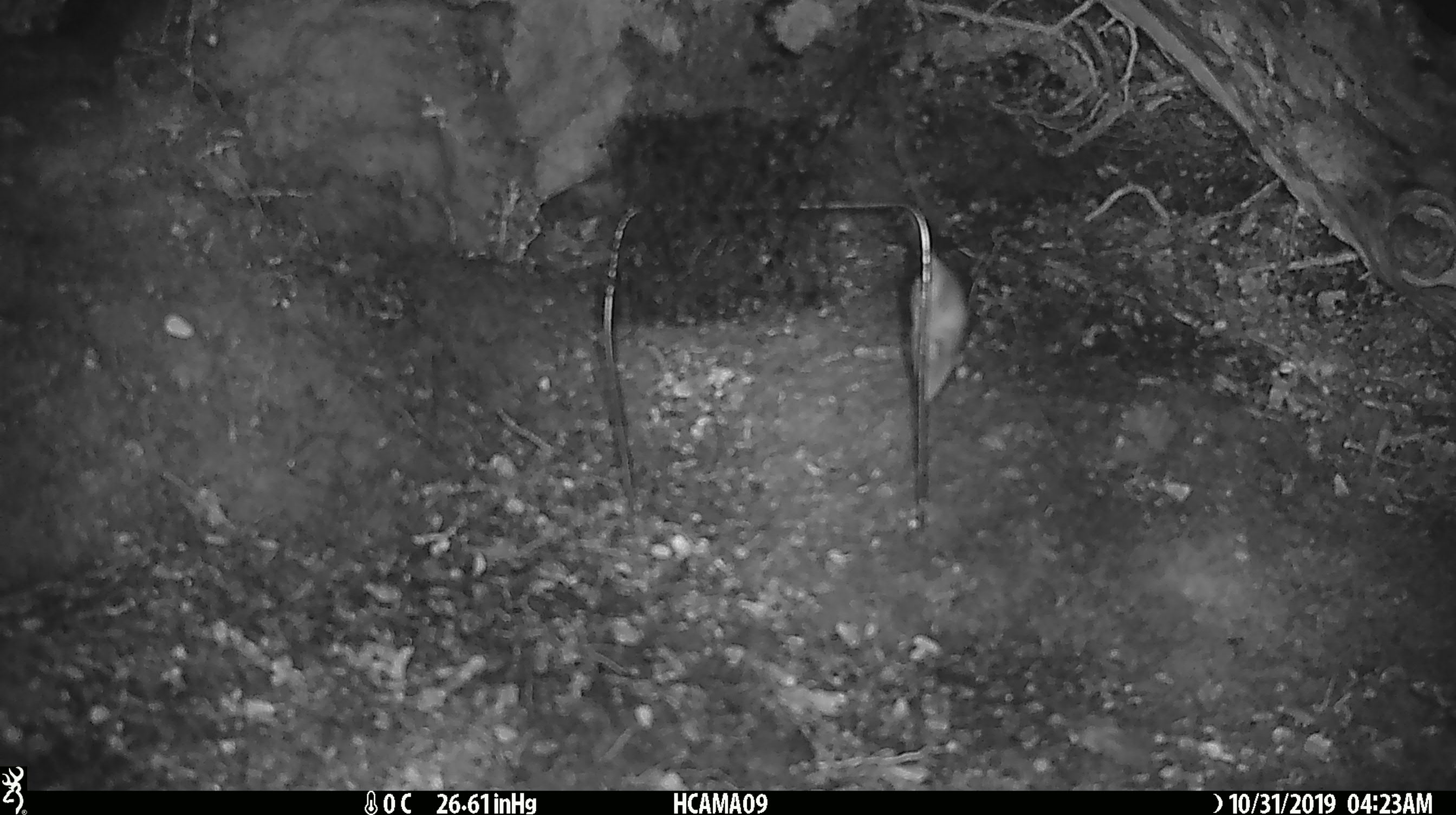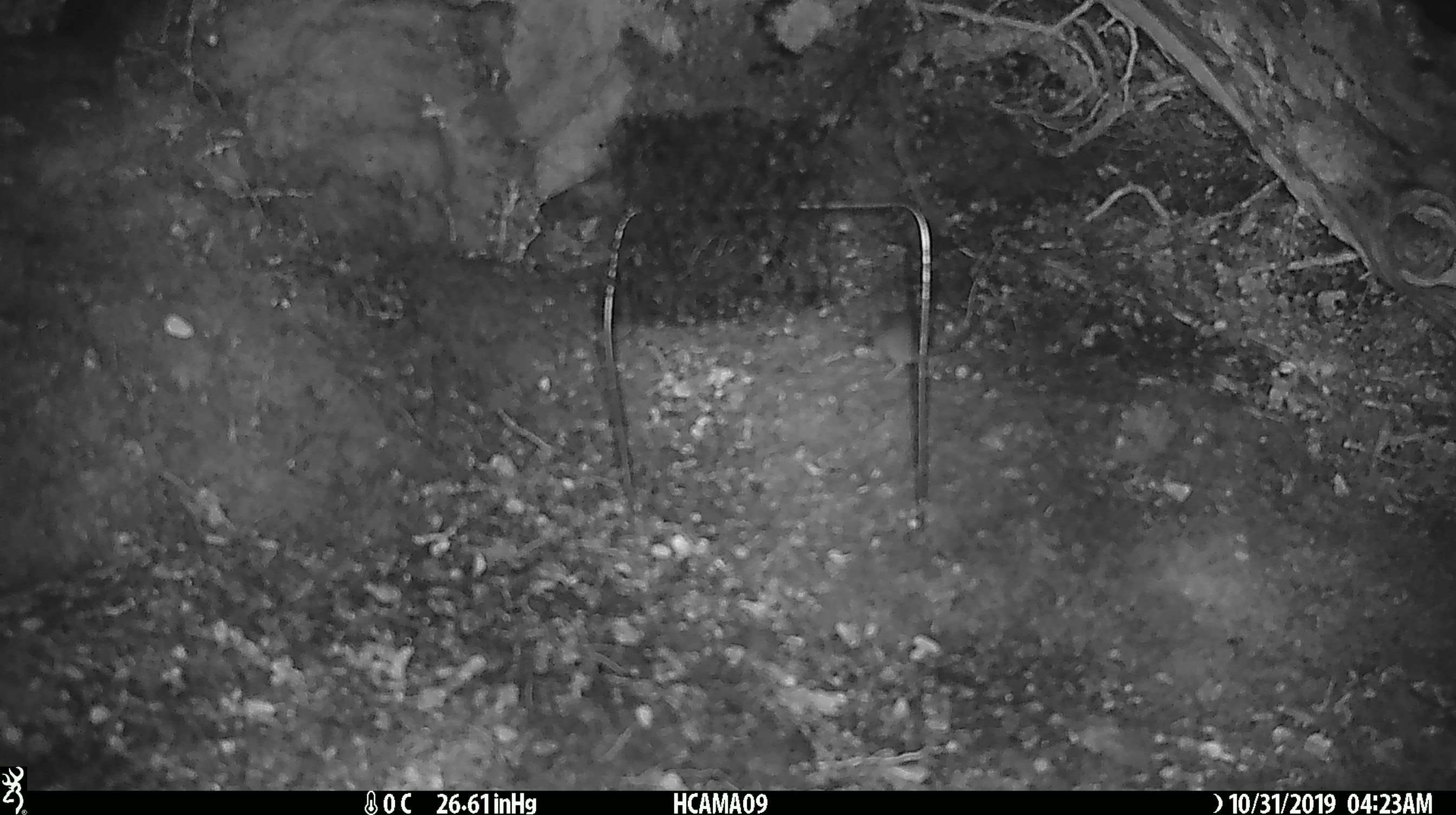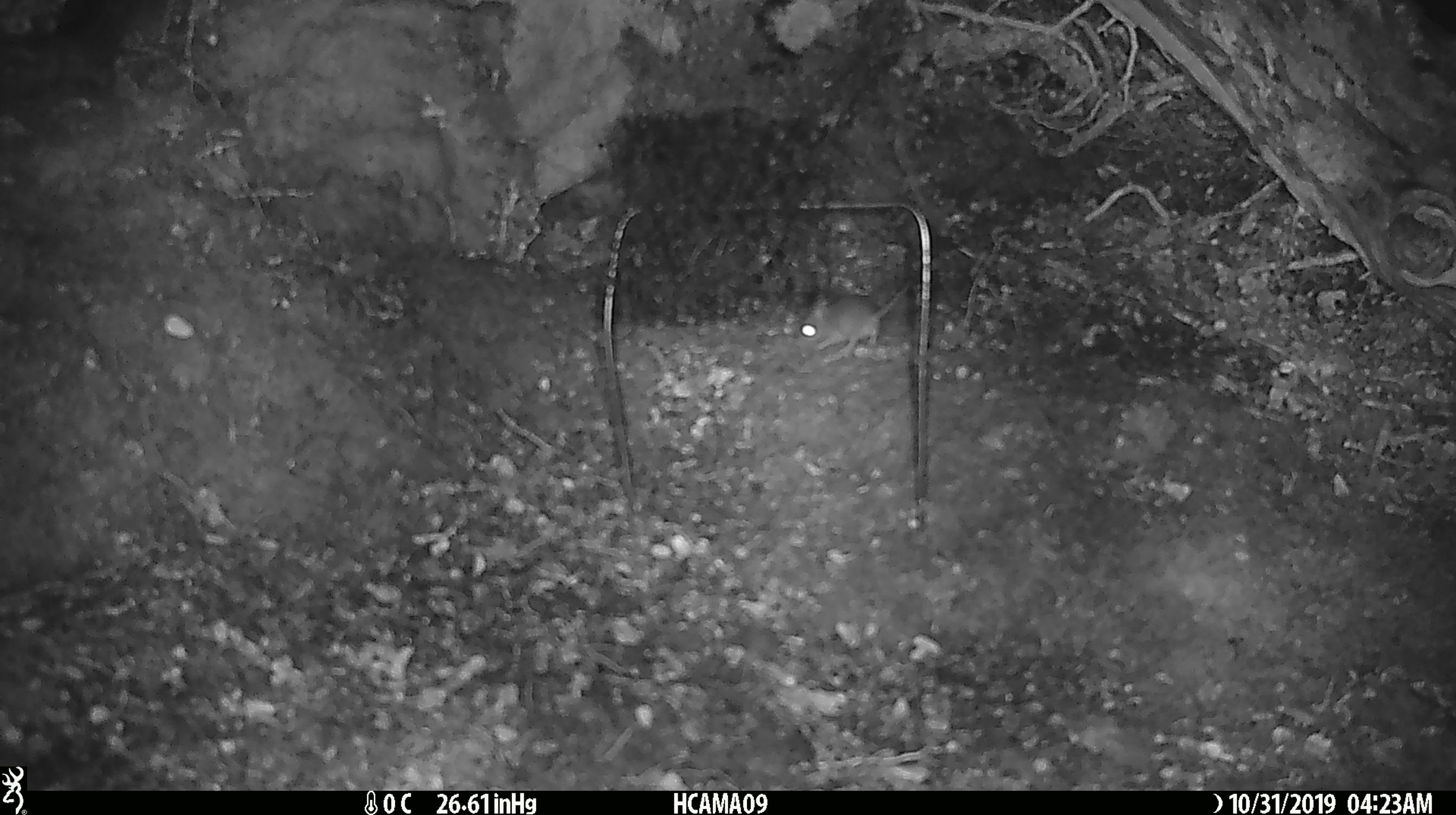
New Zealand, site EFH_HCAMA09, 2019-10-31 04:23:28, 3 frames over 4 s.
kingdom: Animalia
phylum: Chordata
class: Mammalia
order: Rodentia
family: Muridae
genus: Mus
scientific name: Mus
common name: mouse